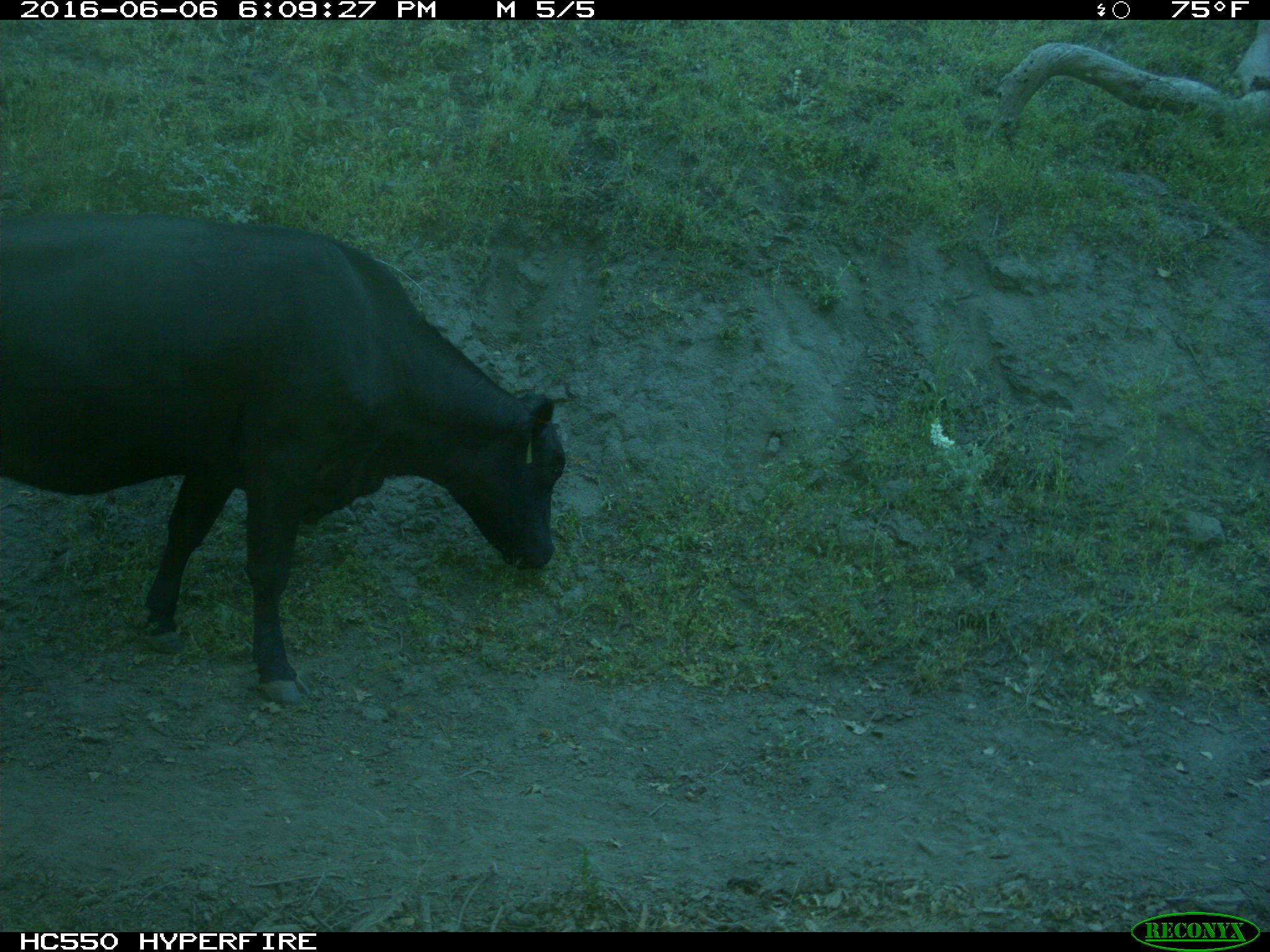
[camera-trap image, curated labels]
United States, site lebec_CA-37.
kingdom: Animalia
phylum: Chordata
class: Mammalia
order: Artiodactyla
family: Bovidae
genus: Bos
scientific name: Bos taurus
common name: domestic cow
Bos taurus (domestic cow).